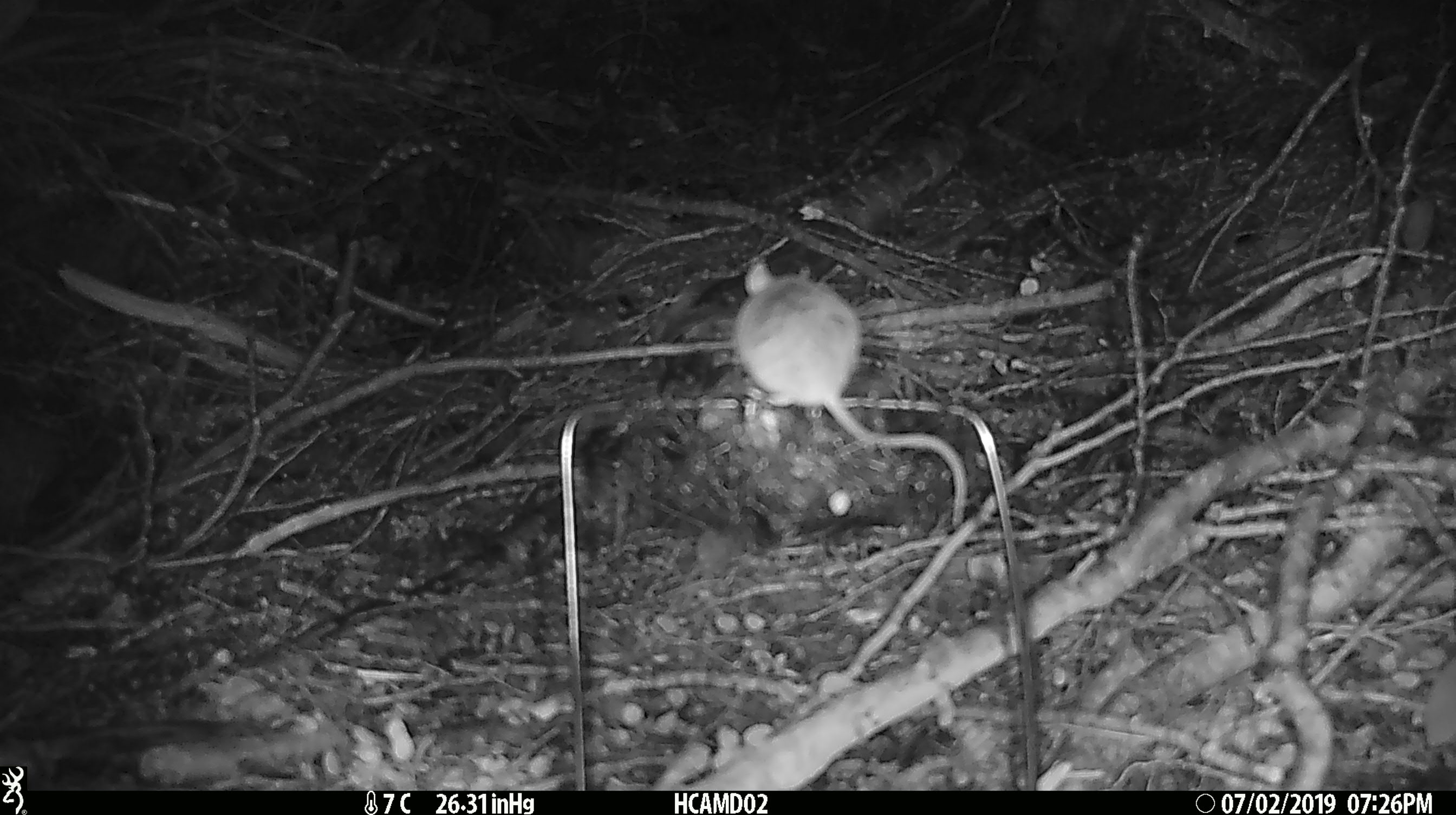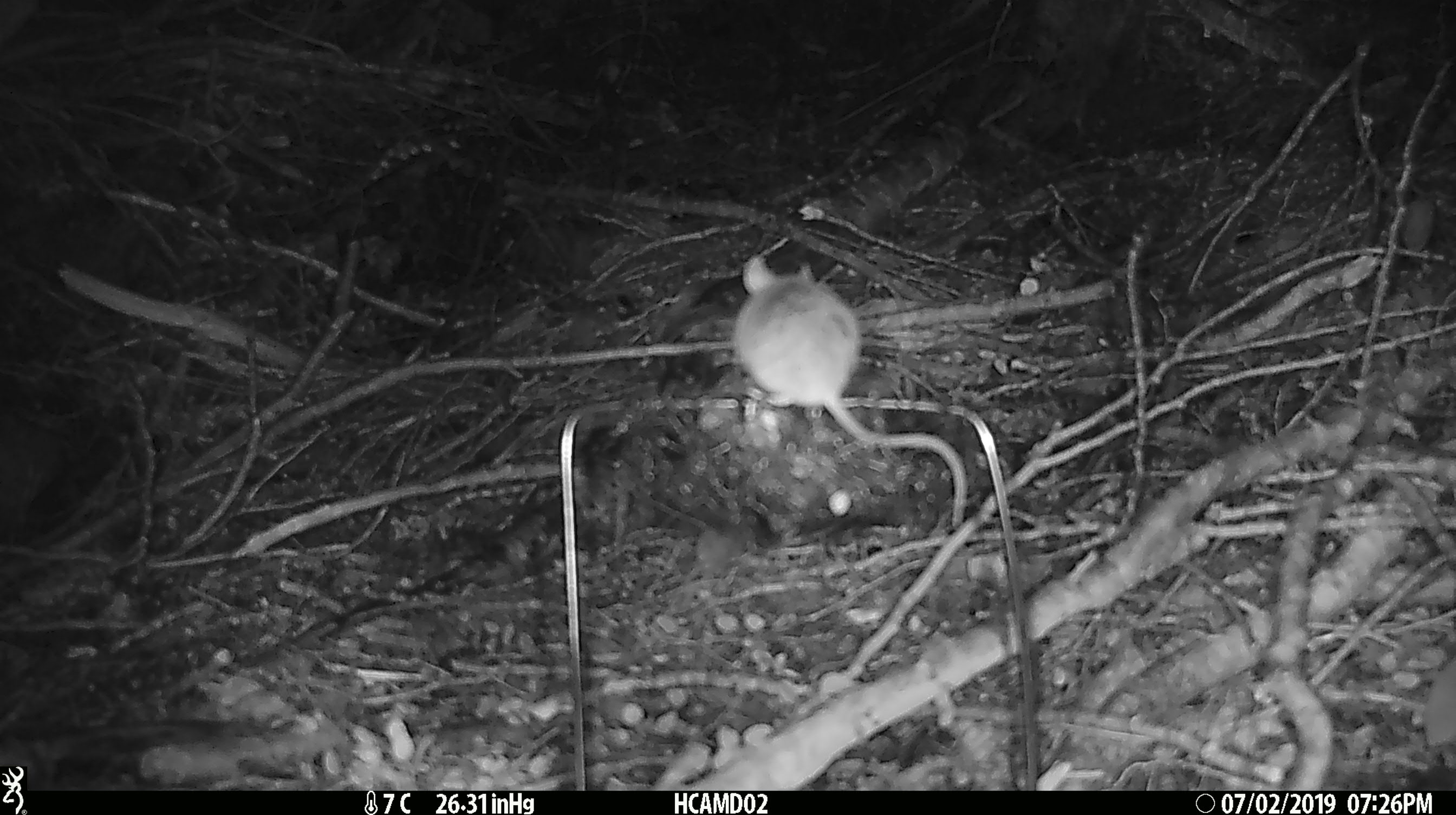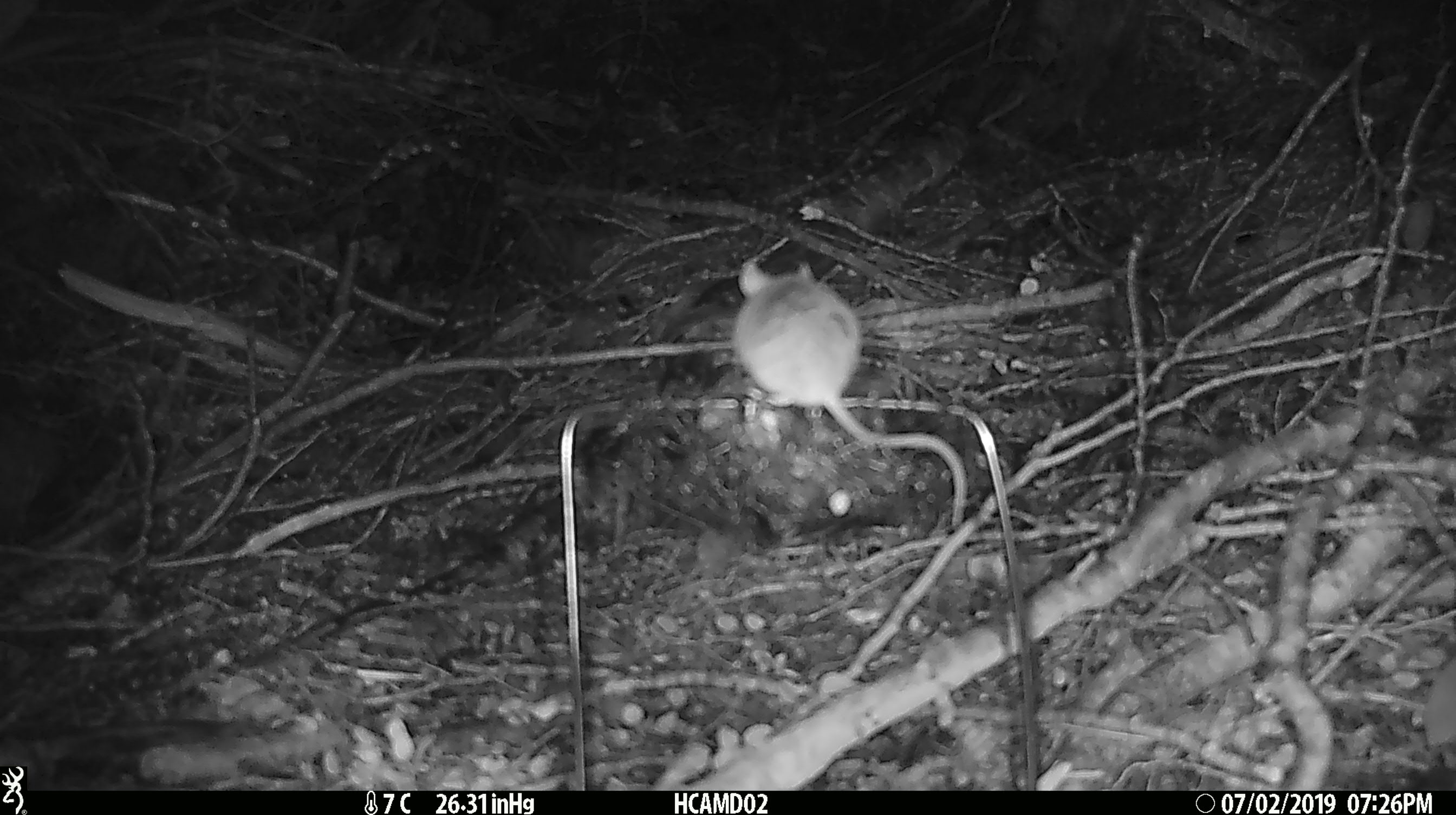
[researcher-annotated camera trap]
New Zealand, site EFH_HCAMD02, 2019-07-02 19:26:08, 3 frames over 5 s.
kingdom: Animalia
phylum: Chordata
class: Mammalia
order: Rodentia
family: Muridae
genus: Mus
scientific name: Mus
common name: mouse